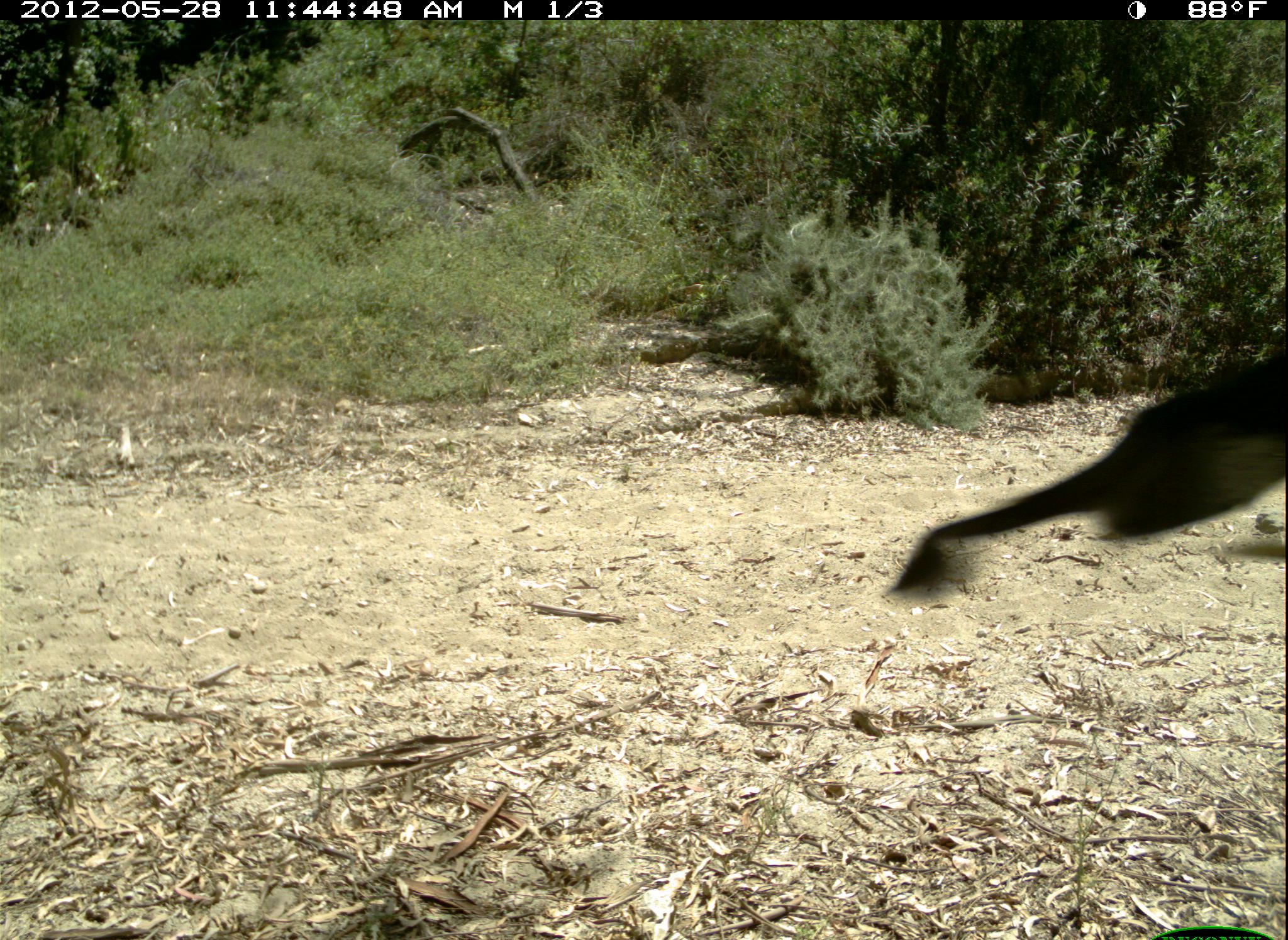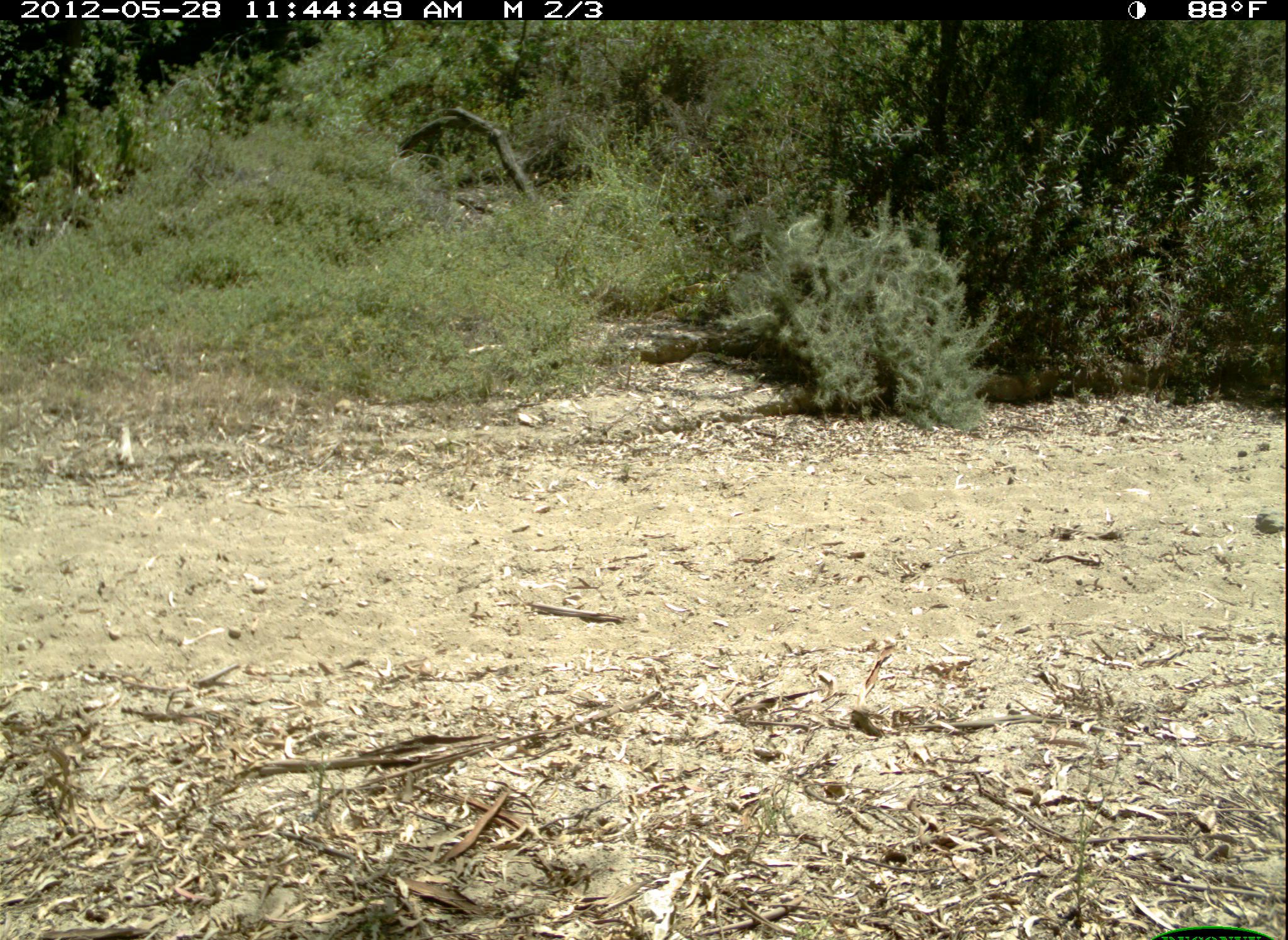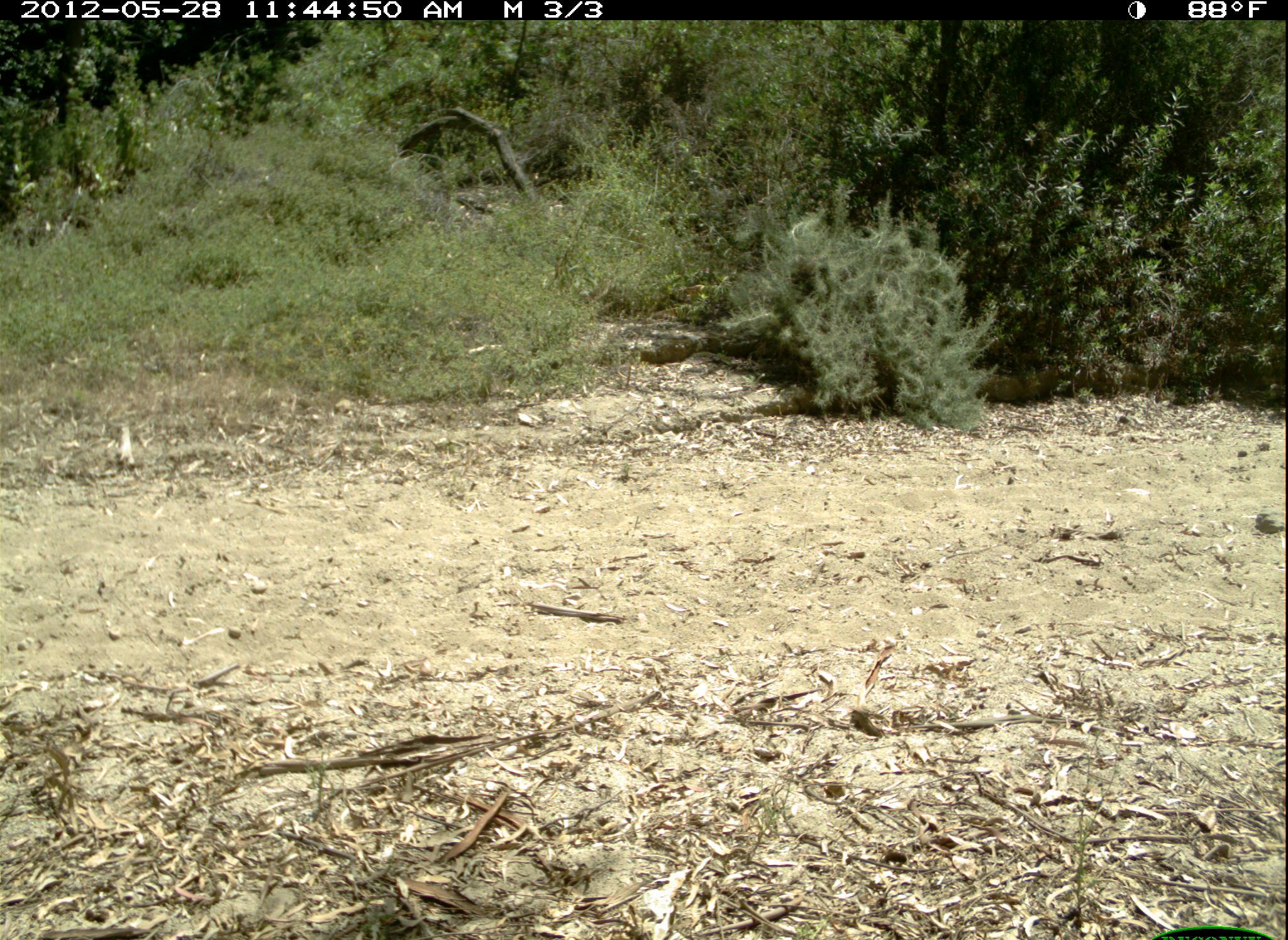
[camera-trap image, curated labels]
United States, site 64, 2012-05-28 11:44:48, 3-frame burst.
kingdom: Animalia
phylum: Chordata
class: Aves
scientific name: Aves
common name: bird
Bird (Aves).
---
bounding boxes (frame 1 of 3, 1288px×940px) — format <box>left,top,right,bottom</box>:
bird: <box>887,355,1288,600</box>